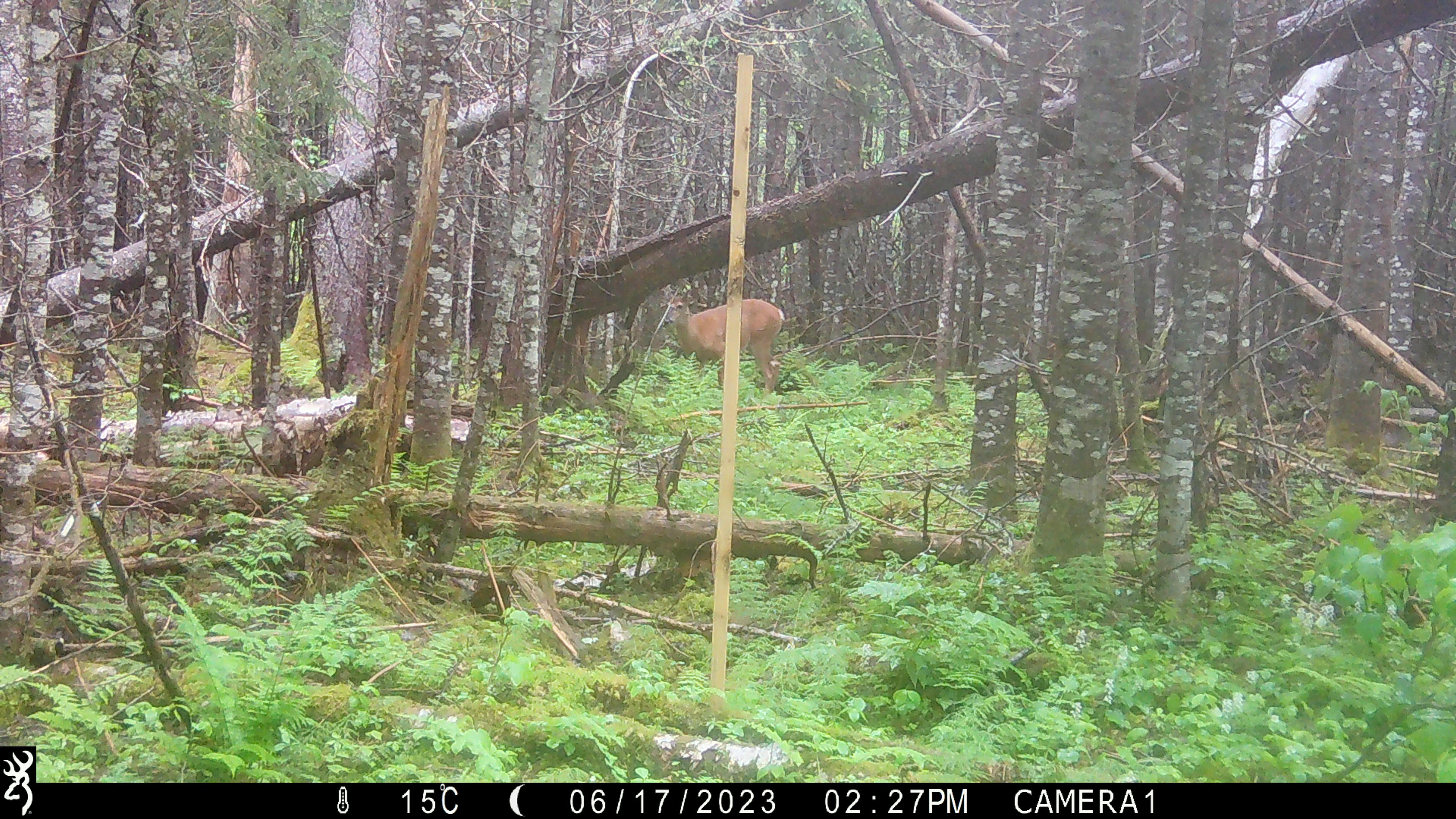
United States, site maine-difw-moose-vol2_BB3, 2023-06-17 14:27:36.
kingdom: Animalia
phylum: Chordata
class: Mammalia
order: Artiodactyla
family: Cervidae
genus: Odocoileus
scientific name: Odocoileus virginianus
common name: white-tailed deer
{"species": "white-tailed deer (Odocoileus virginianus)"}